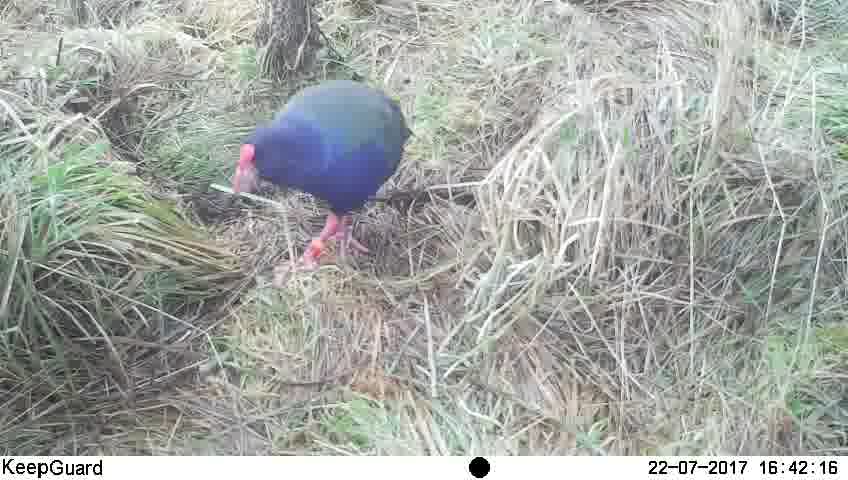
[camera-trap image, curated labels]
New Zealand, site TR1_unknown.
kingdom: Animalia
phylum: Chordata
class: Aves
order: Gruiformes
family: Rallidae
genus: Porphyrio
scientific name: Porphyrio mantelli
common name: takahe